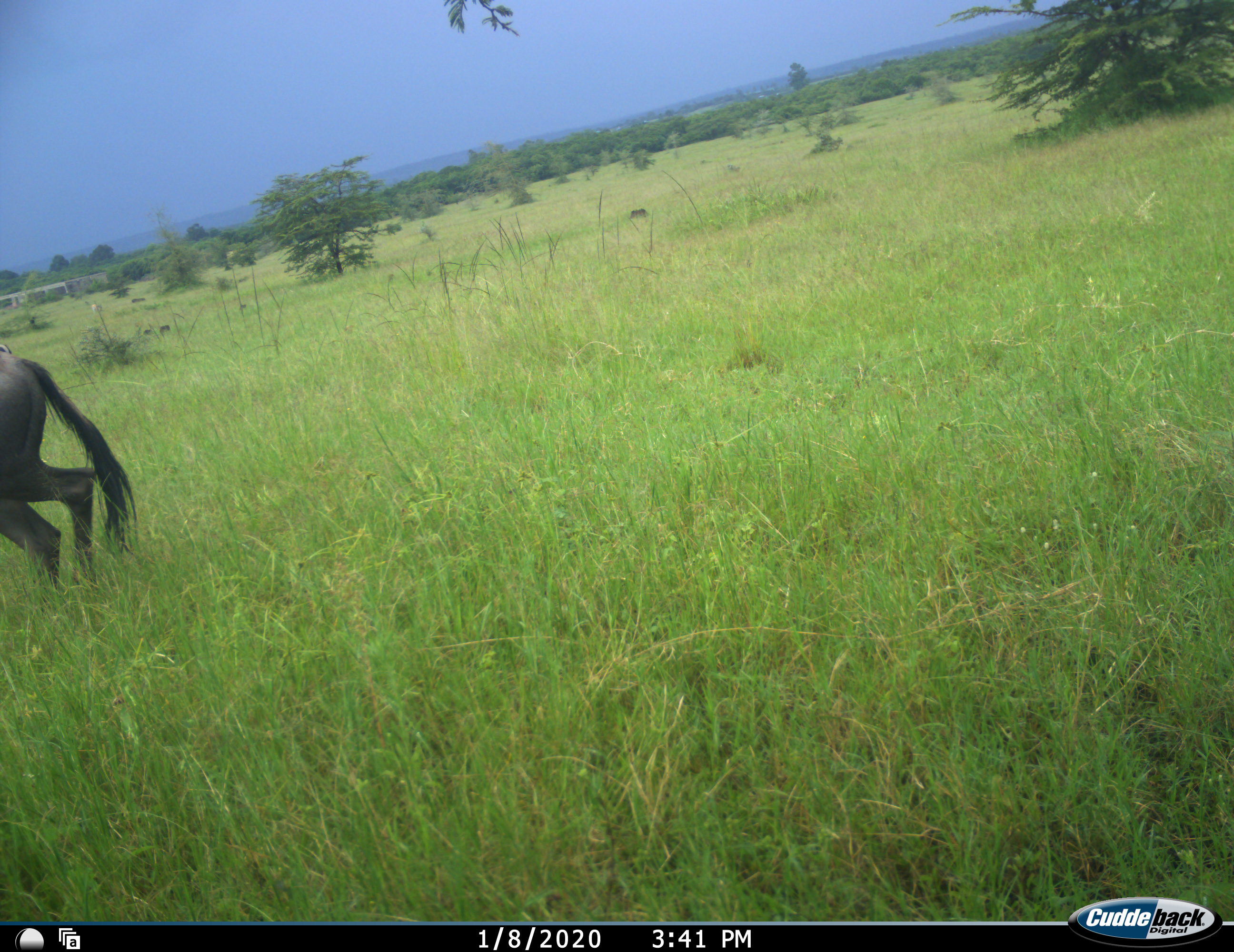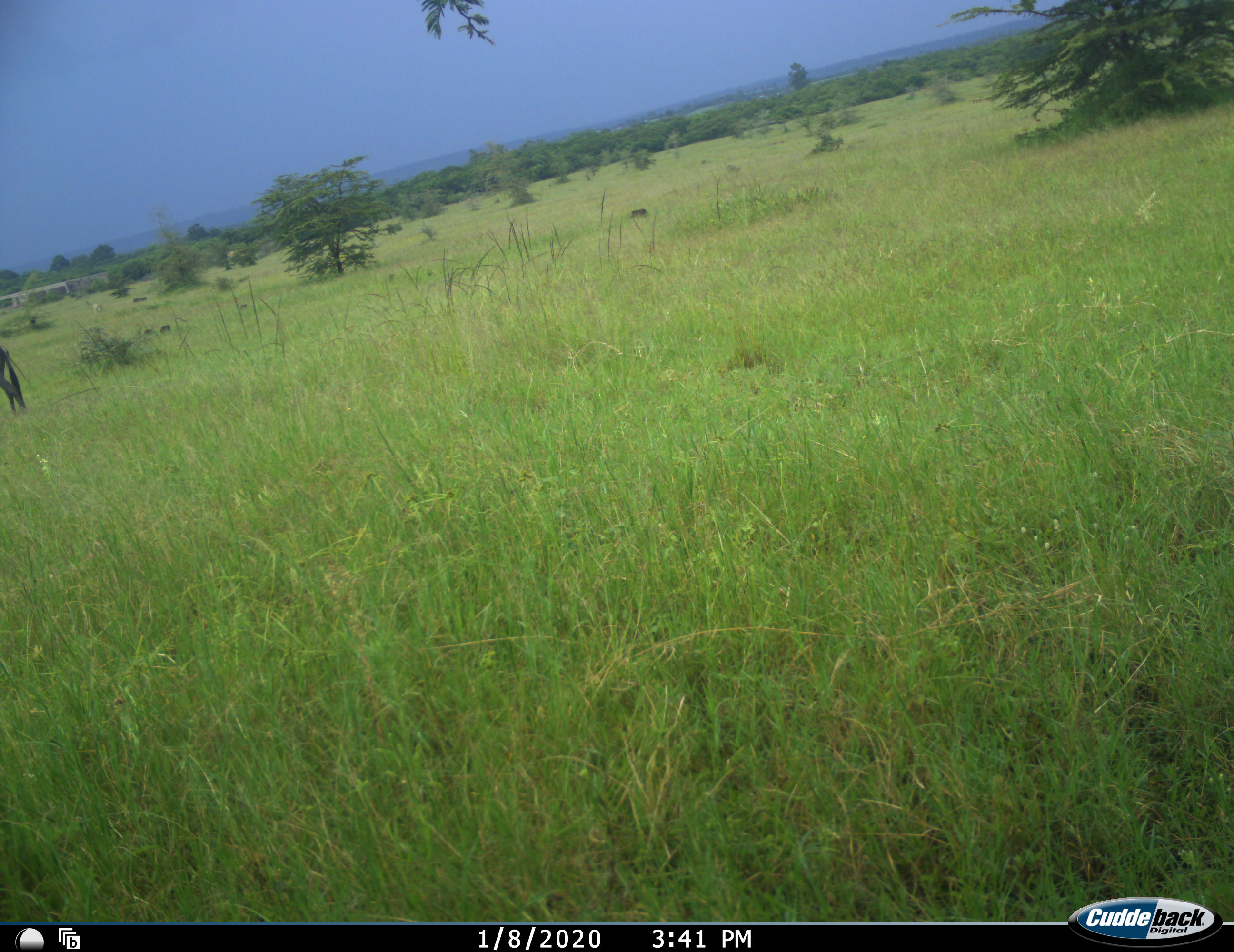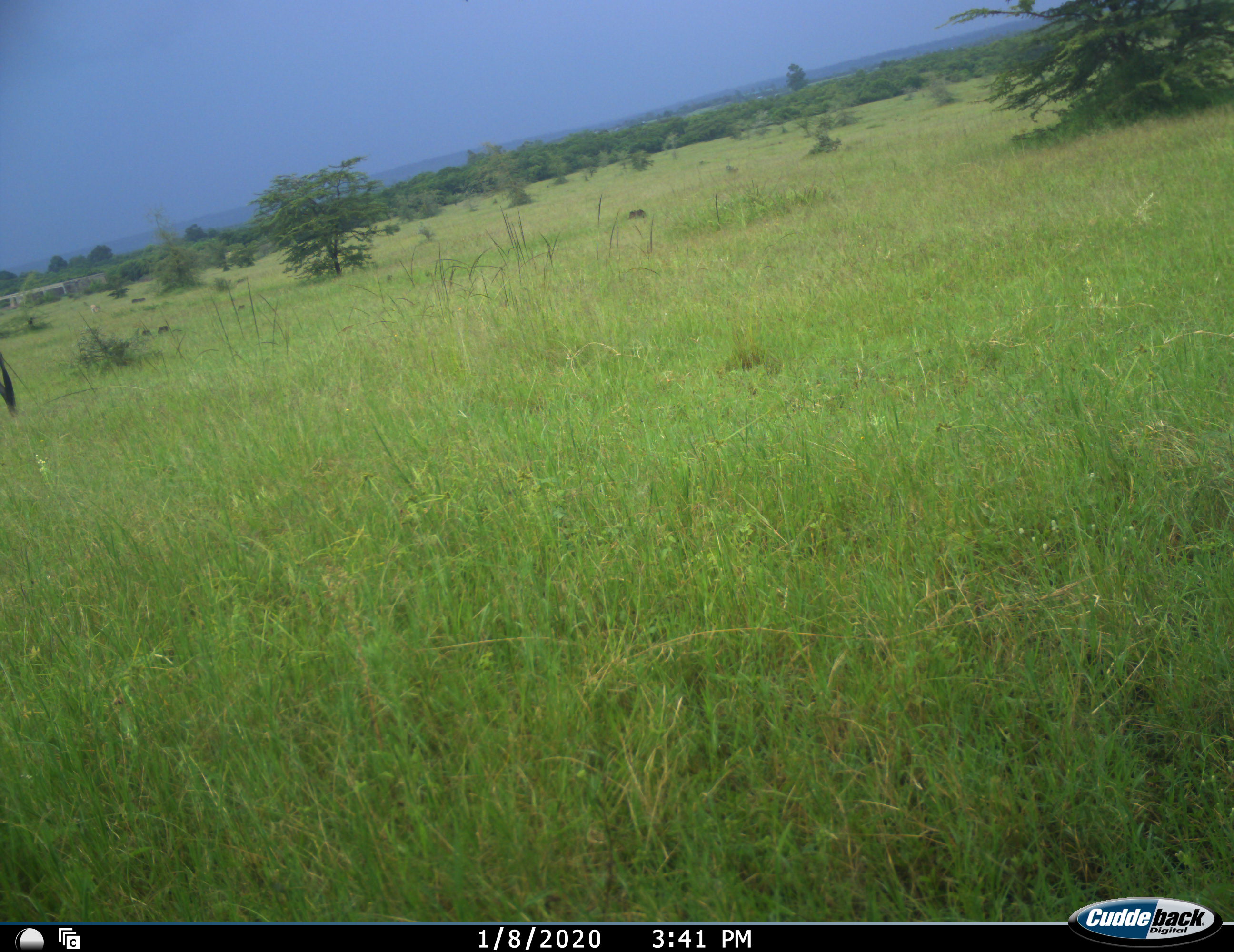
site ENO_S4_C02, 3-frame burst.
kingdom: Animalia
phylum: Chordata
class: Mammalia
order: Artiodactyla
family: Bovidae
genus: Connochaetes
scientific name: Connochaetes taurinus taurinus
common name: blue wildebeest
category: wildebeestblue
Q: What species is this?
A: Wildebeestblue (blue wildebeest) (Connochaetes taurinus taurinus).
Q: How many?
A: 1.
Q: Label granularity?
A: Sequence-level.